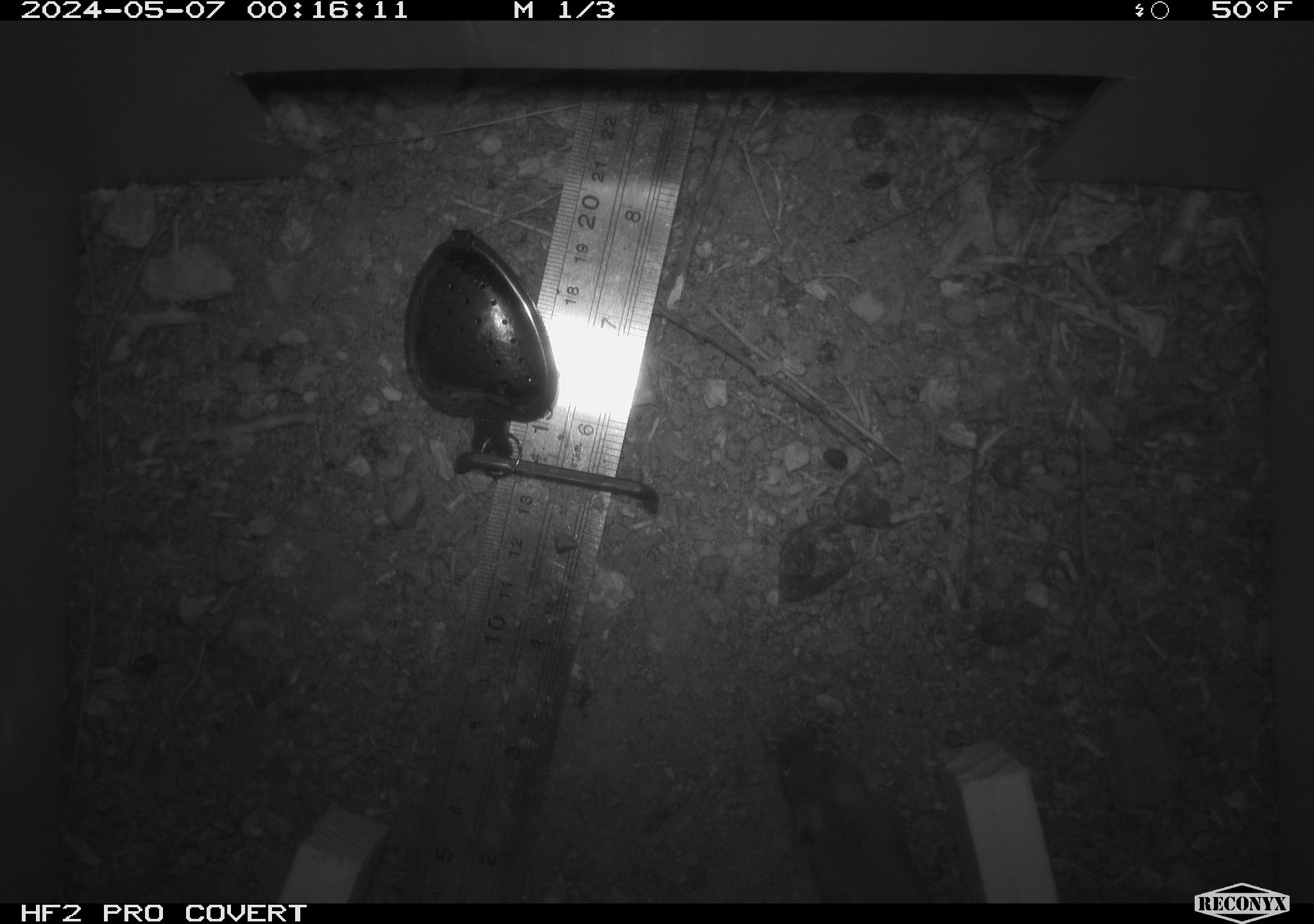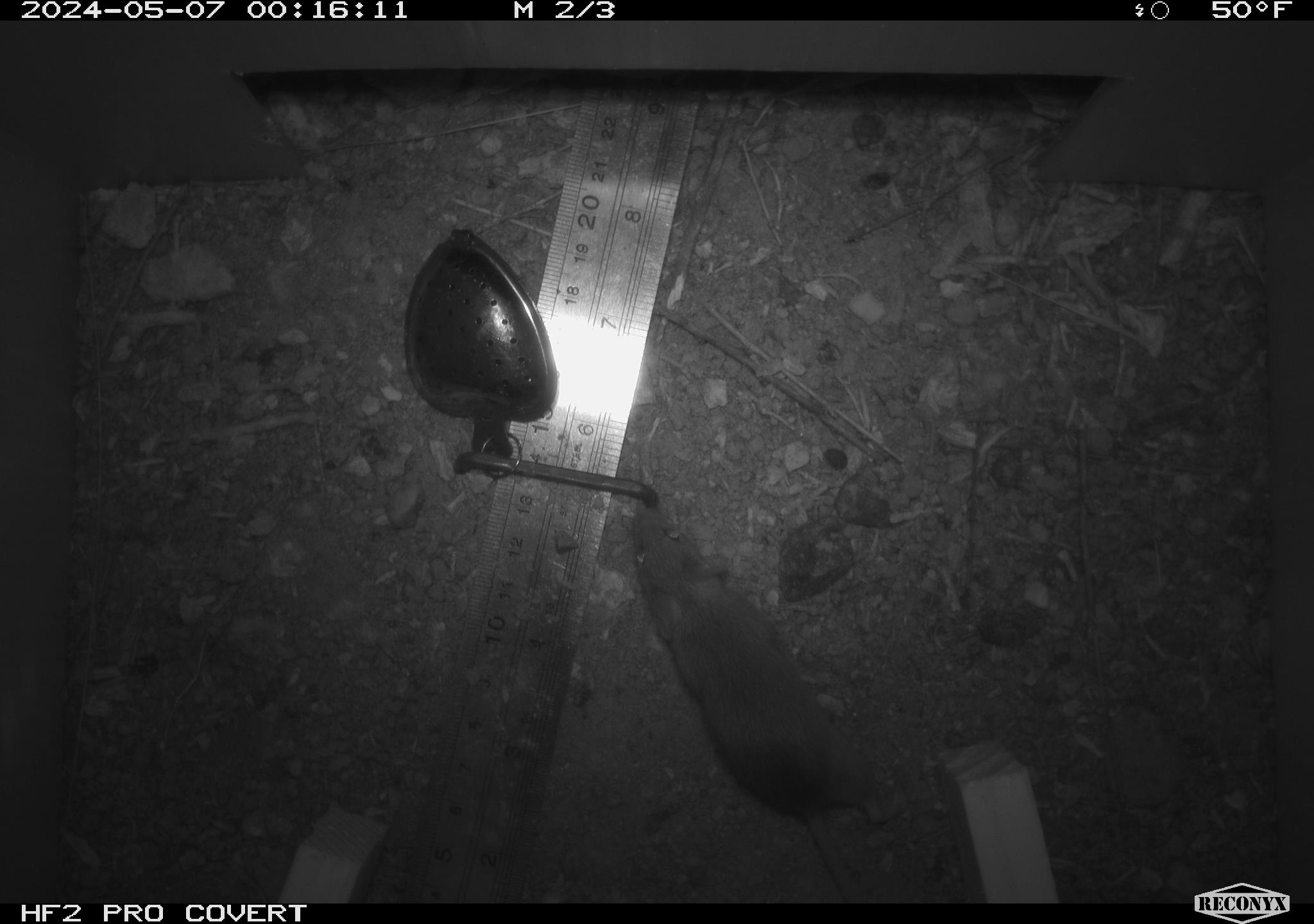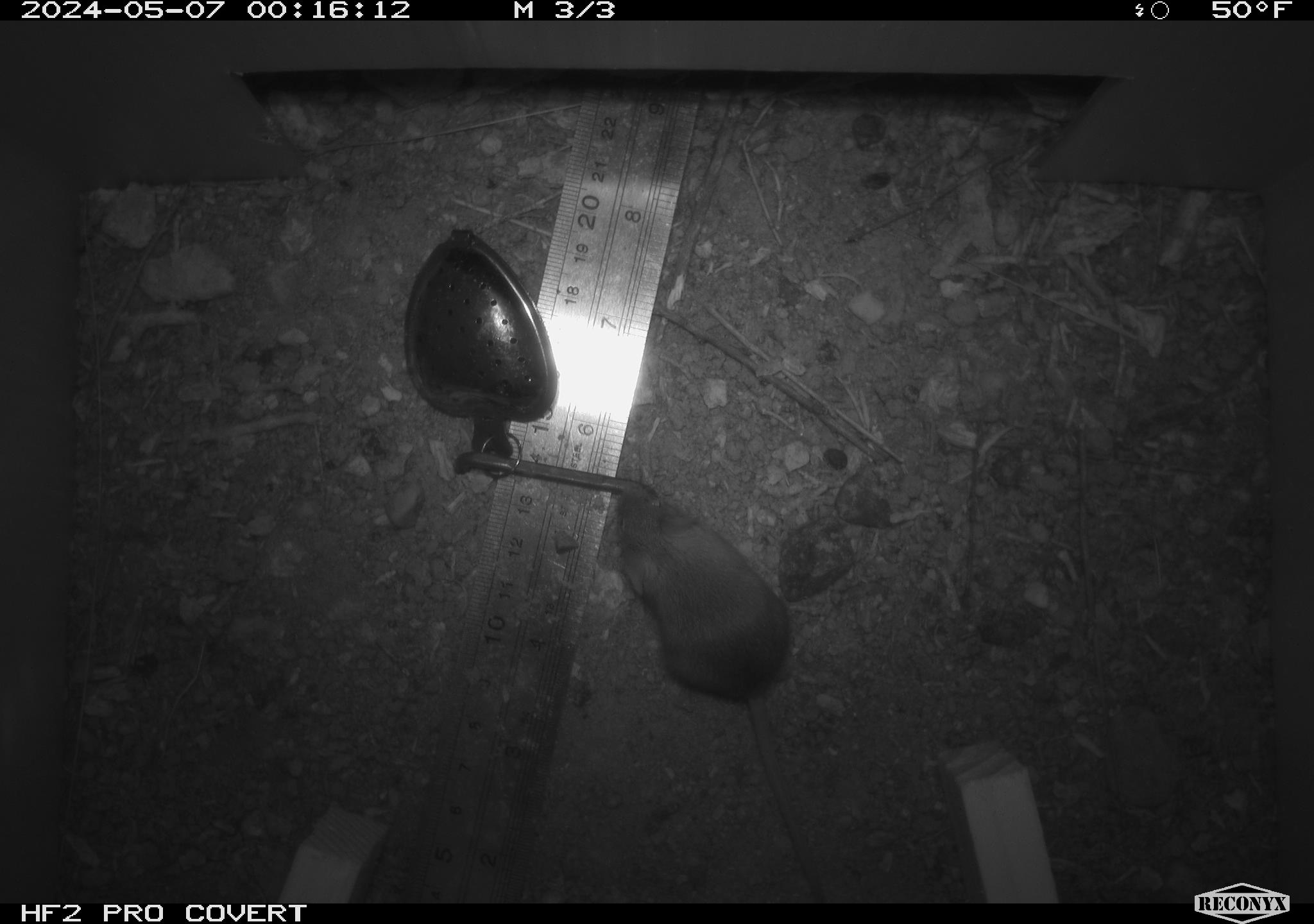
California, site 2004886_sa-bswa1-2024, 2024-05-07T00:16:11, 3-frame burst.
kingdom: Animalia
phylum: Chordata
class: Mammalia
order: Rodentia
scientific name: Rodentia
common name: mouse species